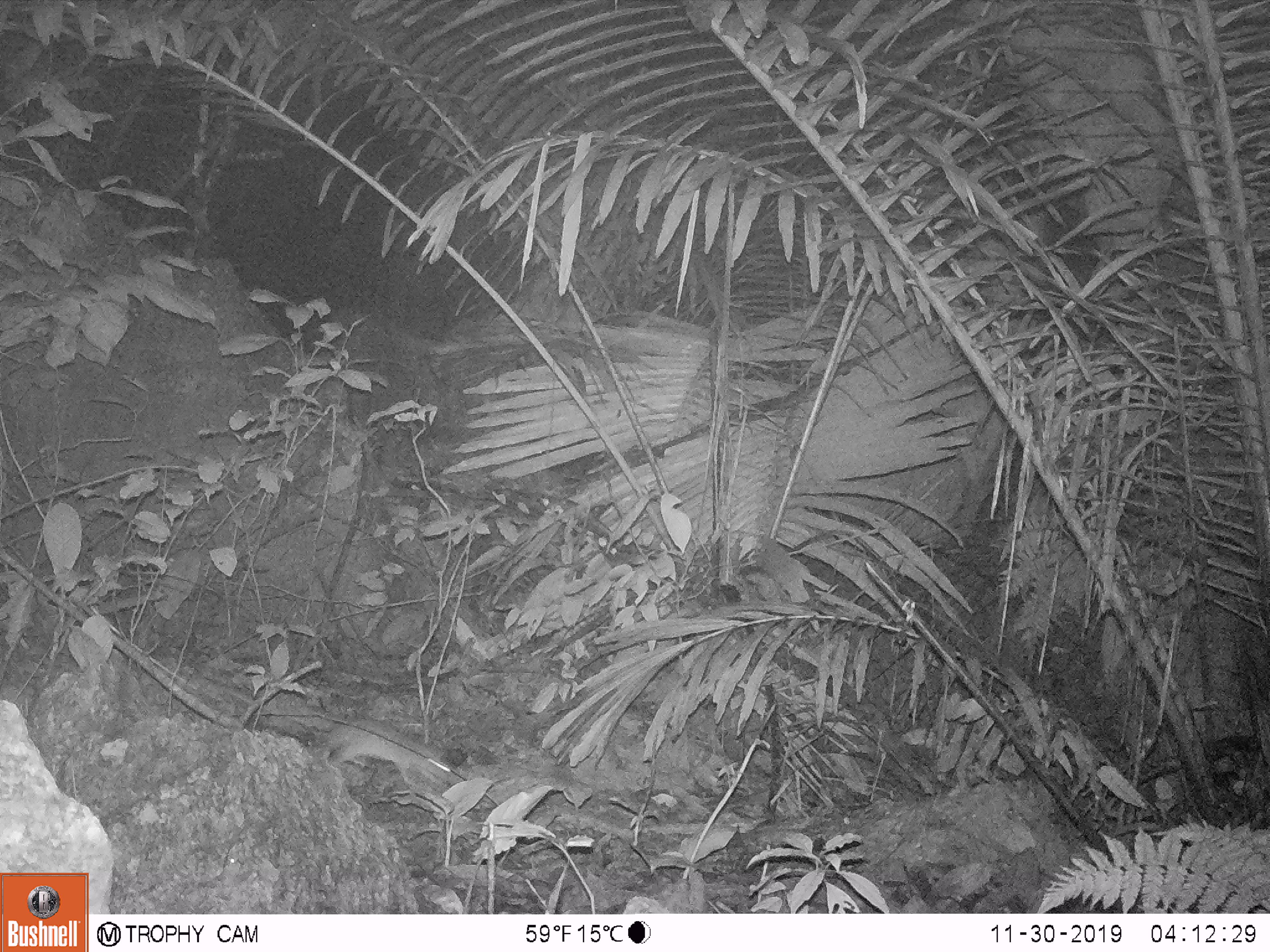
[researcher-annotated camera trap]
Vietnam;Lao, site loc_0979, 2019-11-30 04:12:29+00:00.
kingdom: Animalia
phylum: Chordata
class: Mammalia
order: Rodentia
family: Muridae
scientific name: Muridae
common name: old-world mice and rats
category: unidentified murid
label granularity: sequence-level